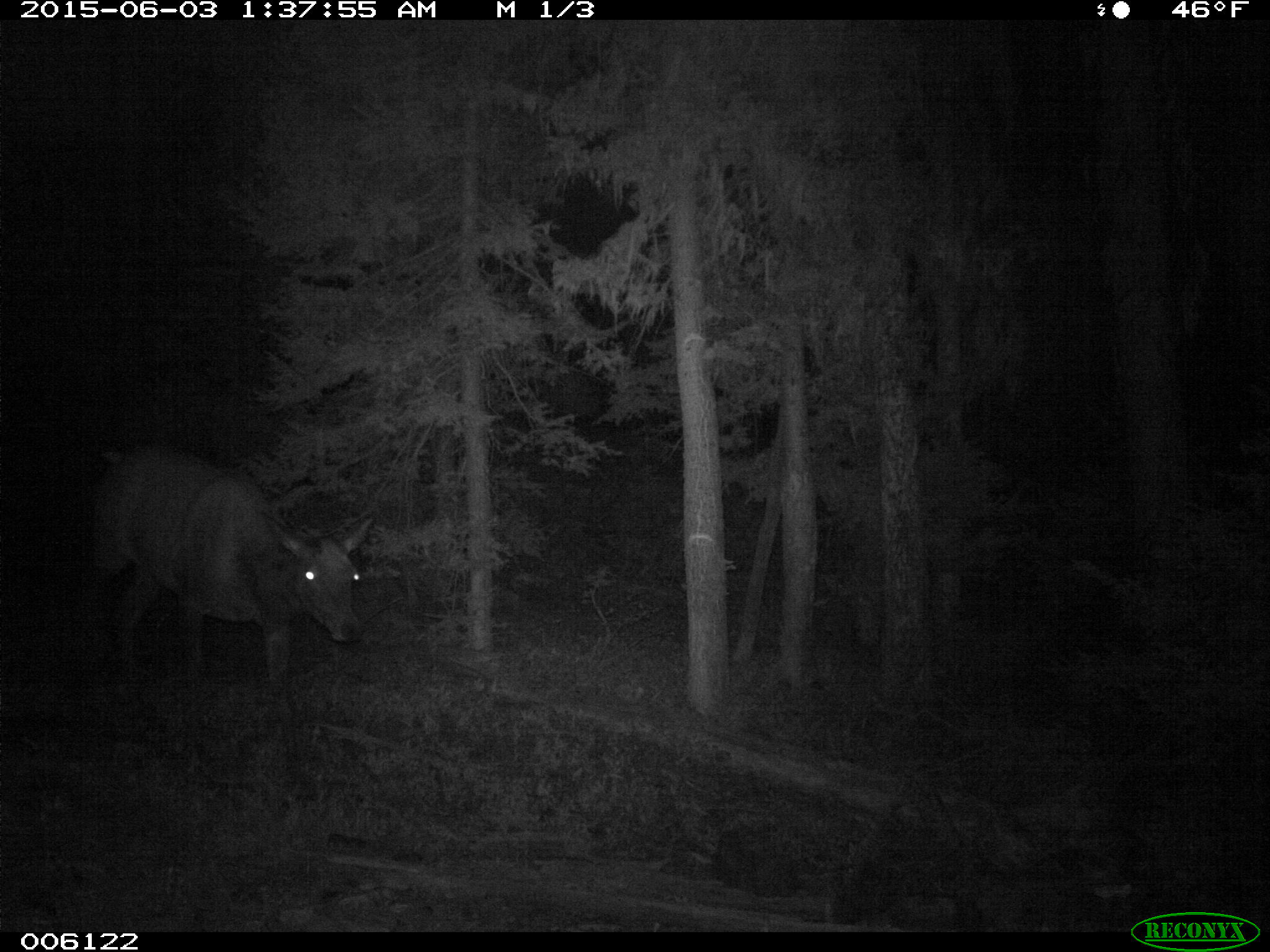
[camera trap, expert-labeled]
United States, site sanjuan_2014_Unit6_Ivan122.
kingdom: Animalia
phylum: Chordata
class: Mammalia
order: Artiodactyla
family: Cervidae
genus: Cervus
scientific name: Cervus elaphus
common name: red deer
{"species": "Cervus elaphus (red deer)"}